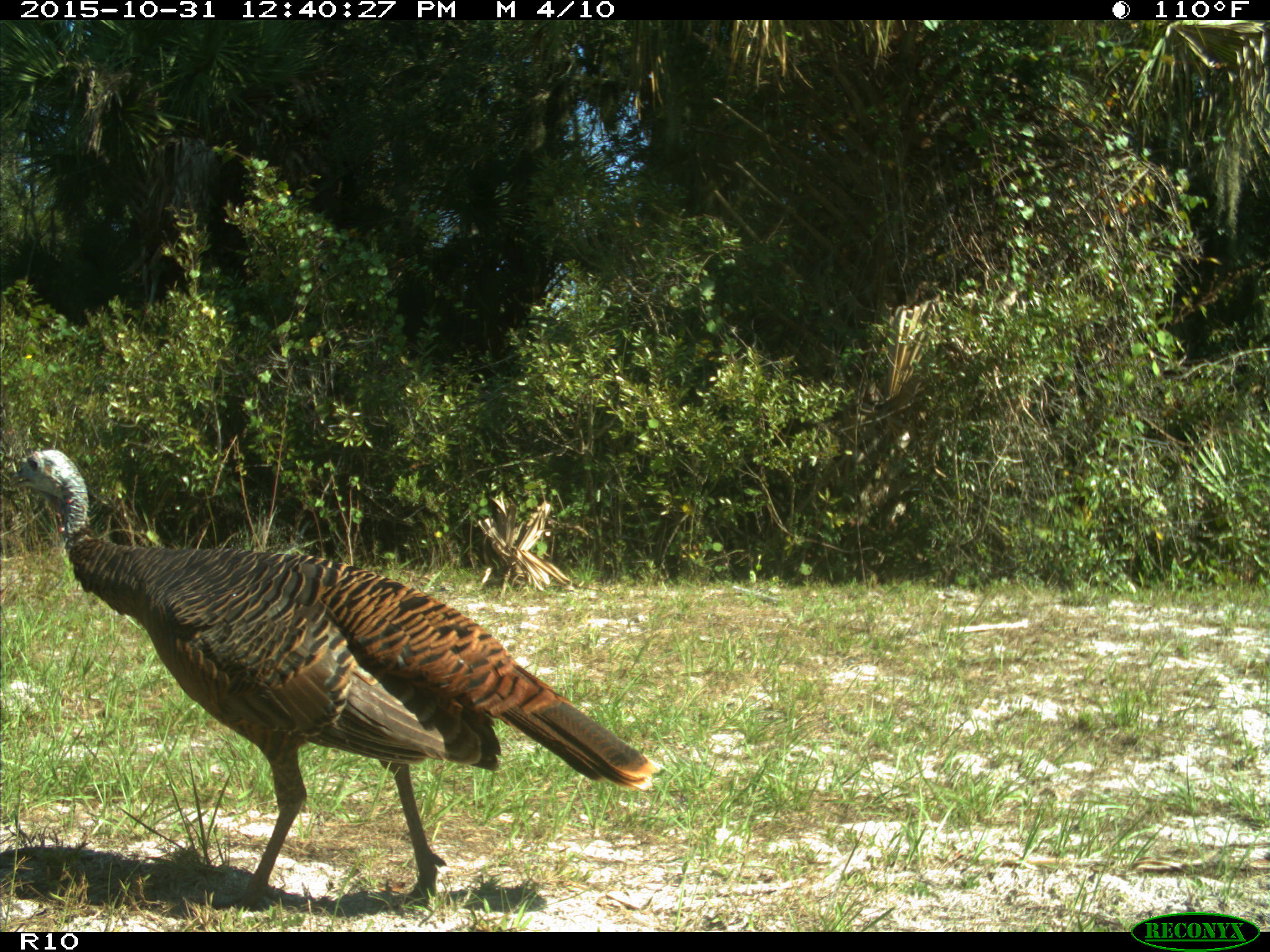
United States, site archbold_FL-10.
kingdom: Animalia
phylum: Chordata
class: Aves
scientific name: Aves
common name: birds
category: unidentified bird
Unidentified bird (birds) (Aves).